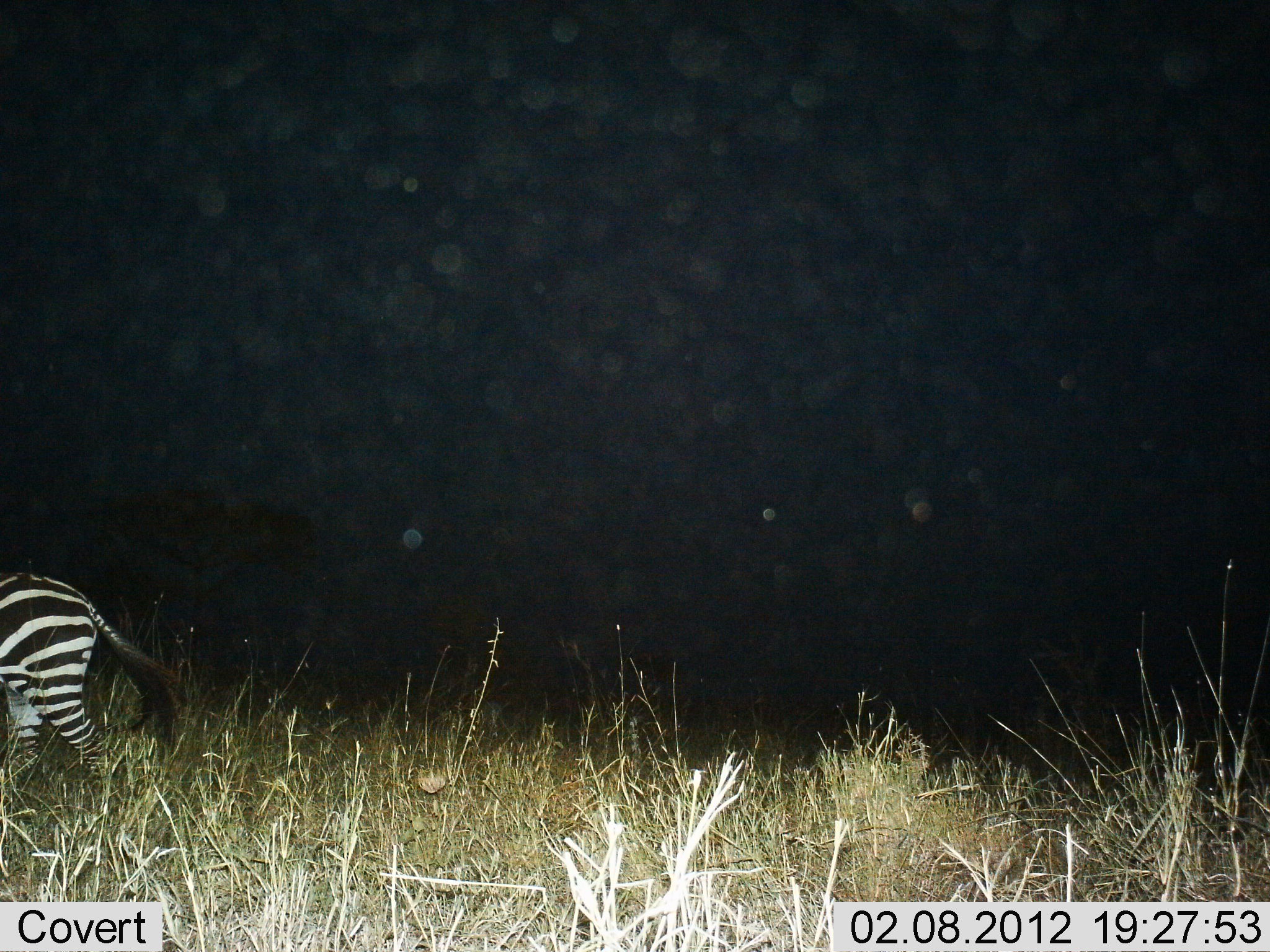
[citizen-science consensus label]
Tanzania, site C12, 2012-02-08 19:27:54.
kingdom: Animalia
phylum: Chordata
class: Mammalia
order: Perissodactyla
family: Equidae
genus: Equus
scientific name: Equus quagga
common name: plains zebra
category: zebra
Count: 1.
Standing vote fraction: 10%.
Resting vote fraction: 0%.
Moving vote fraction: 86%.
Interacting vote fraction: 0%.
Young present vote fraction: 0%.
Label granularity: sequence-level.